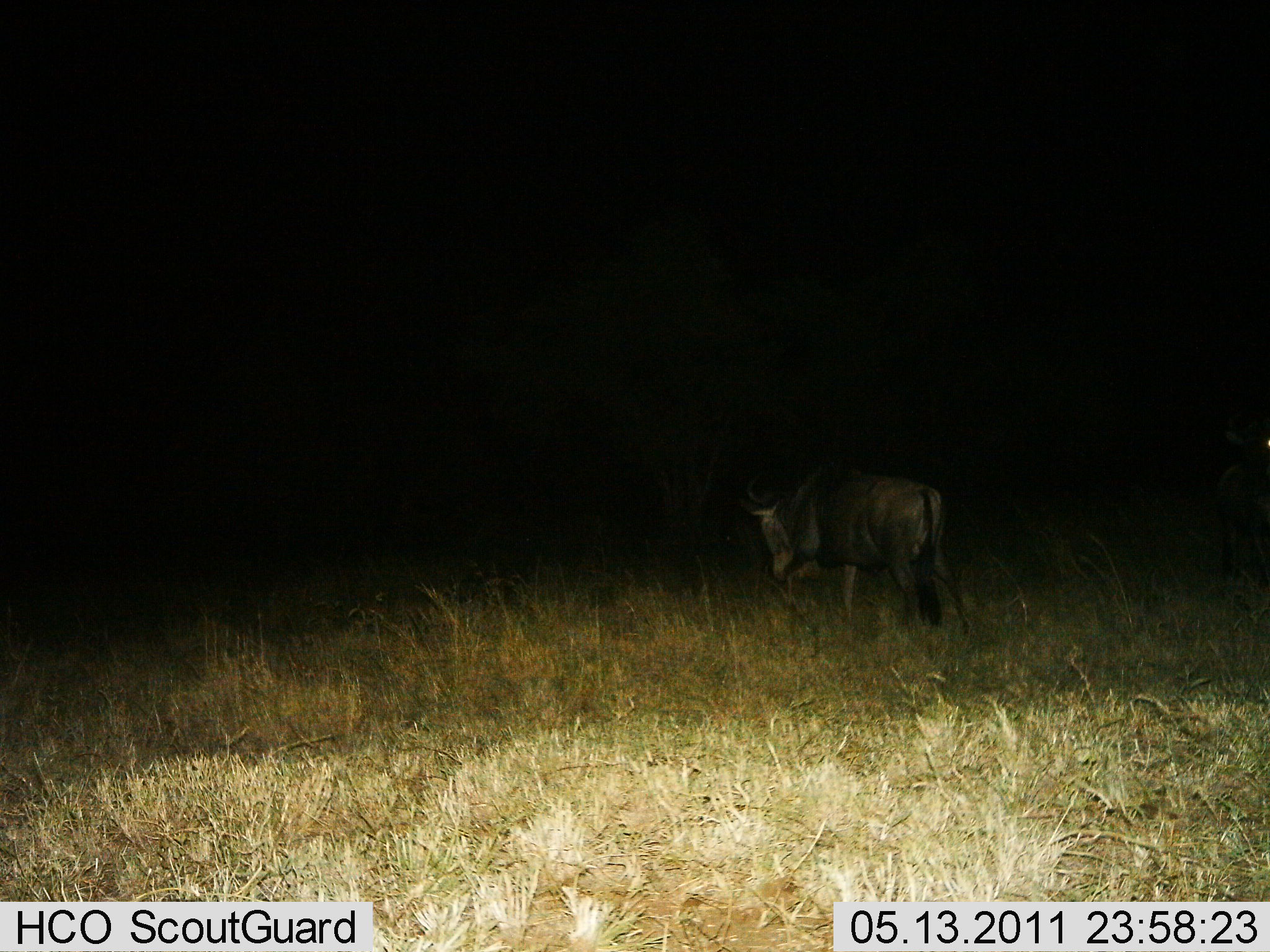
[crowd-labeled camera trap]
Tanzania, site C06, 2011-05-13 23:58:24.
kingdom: Animalia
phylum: Chordata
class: Mammalia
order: Artiodactyla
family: Bovidae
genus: Connochaetes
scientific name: Connochaetes taurinus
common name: blue wildebeest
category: wildebeest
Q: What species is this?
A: Wildebeest (blue wildebeest) (Connochaetes taurinus).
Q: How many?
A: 1.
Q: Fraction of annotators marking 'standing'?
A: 50%.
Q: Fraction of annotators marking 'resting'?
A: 0%.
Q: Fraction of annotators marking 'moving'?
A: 50%.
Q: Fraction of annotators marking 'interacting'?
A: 0%.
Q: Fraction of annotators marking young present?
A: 0%.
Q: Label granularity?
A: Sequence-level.